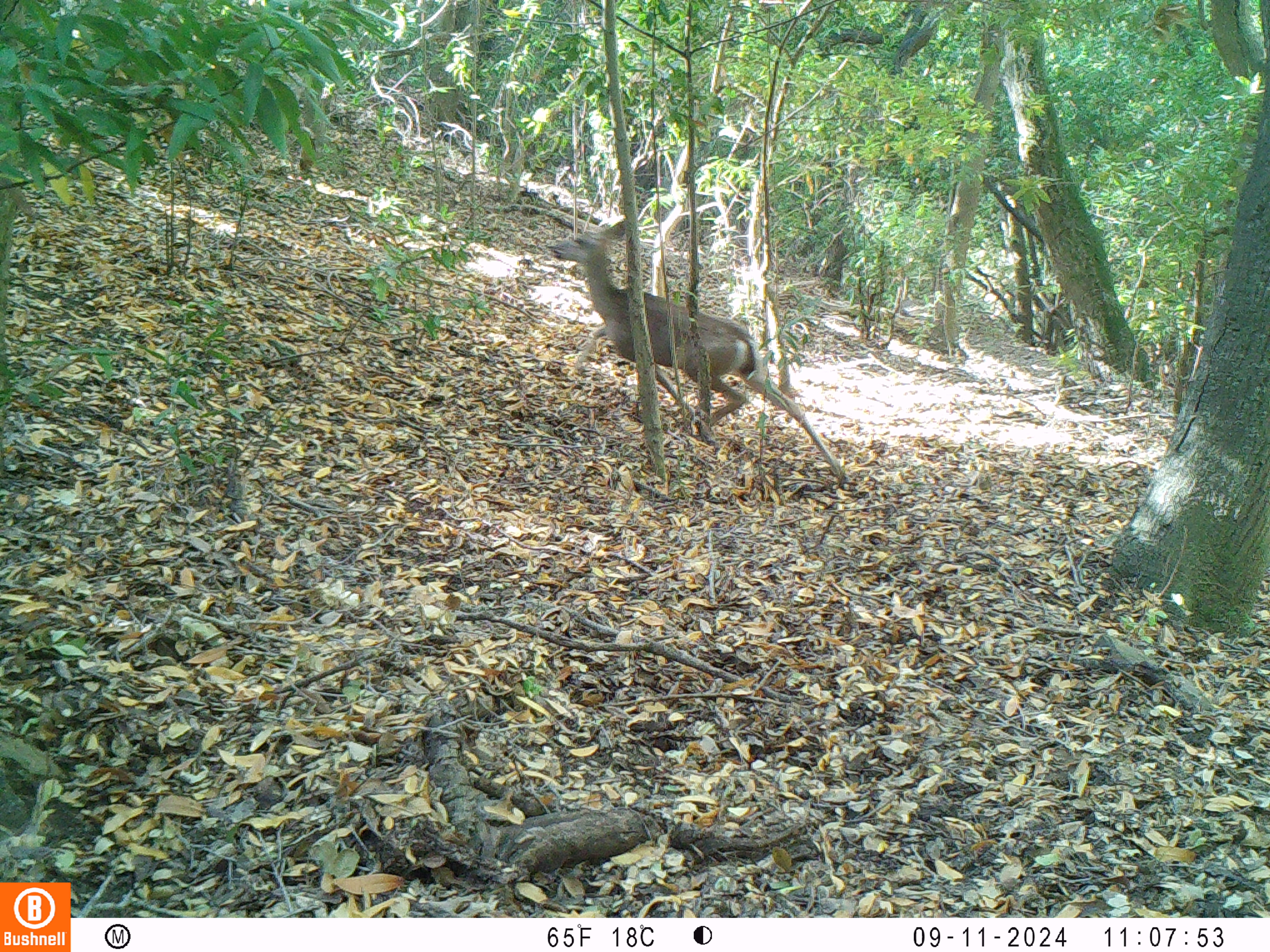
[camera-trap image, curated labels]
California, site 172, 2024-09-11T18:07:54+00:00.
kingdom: Animalia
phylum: Chordata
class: Mammalia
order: Artiodactyla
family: Cervidae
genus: Odocoileus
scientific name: Odocoileus hemionus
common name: mule deer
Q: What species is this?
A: Mule deer (Odocoileus hemionus).